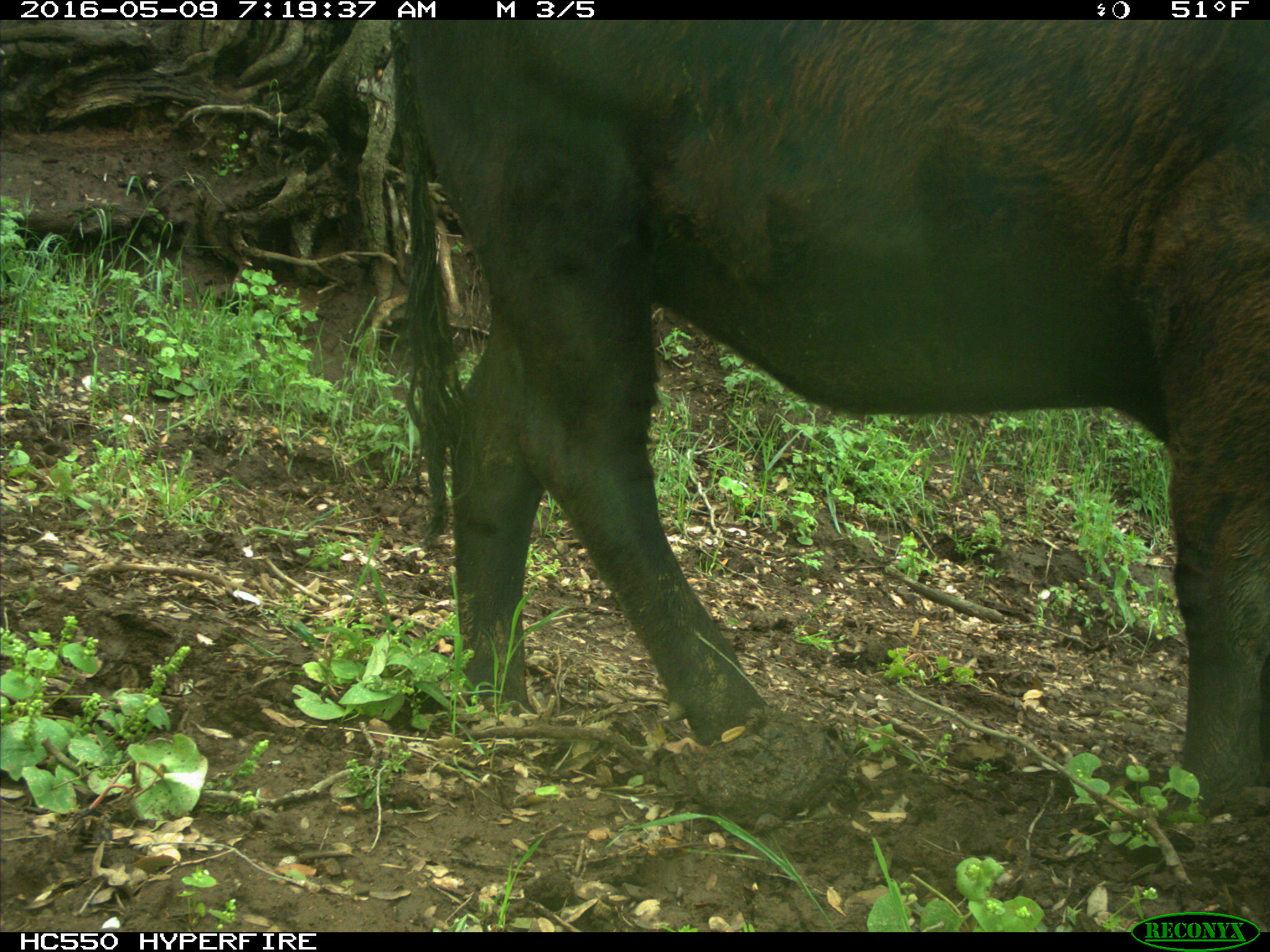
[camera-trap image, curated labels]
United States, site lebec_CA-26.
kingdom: Animalia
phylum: Chordata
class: Mammalia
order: Artiodactyla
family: Bovidae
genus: Bos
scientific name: Bos taurus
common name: domestic cow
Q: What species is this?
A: Bos taurus (domestic cow).